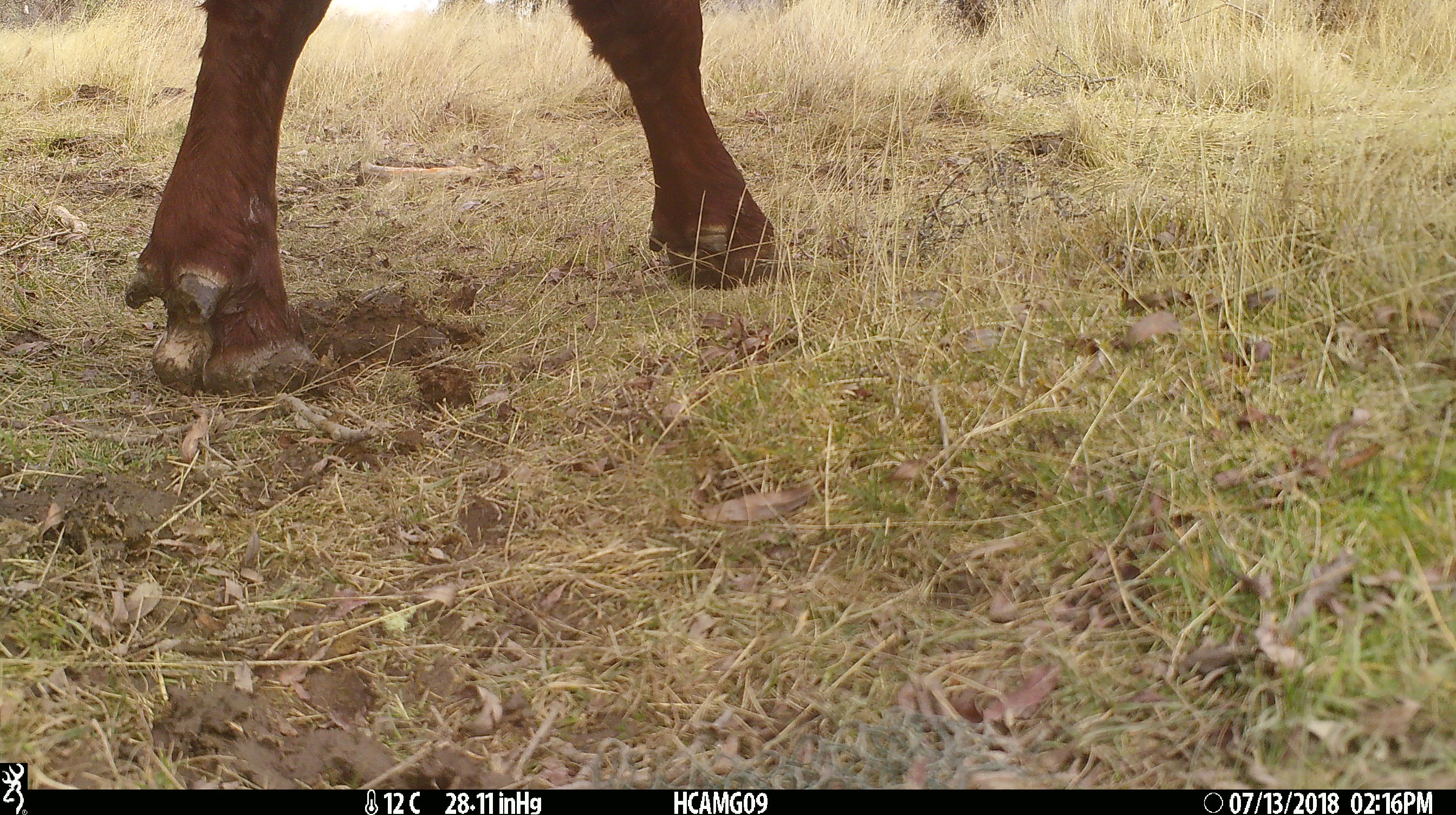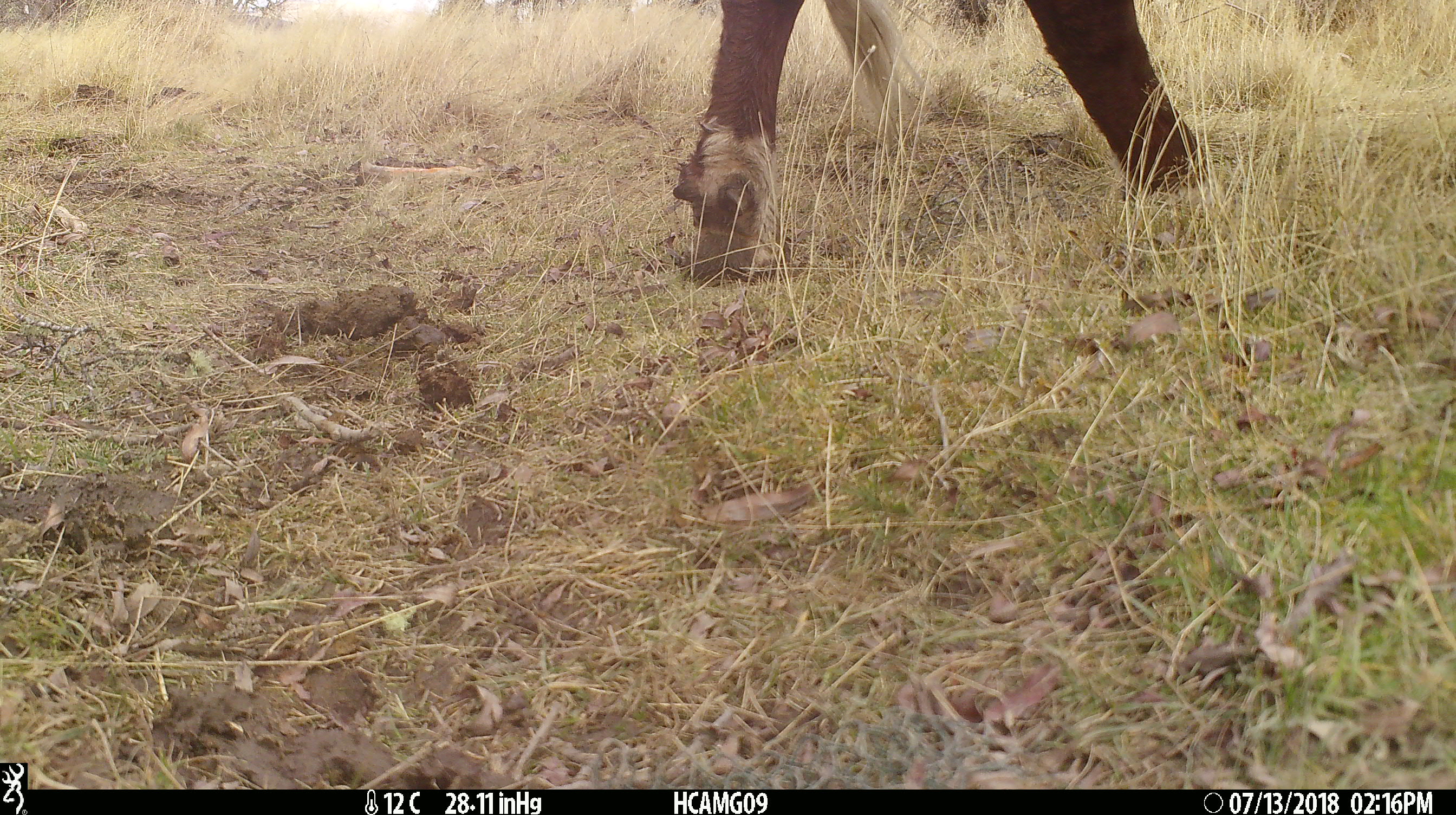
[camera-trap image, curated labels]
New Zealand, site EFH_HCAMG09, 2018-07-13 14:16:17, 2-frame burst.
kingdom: Animalia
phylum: Chordata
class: Mammalia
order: Artiodactyla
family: Bovidae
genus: Bos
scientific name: Bos taurus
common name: domestic cow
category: cow